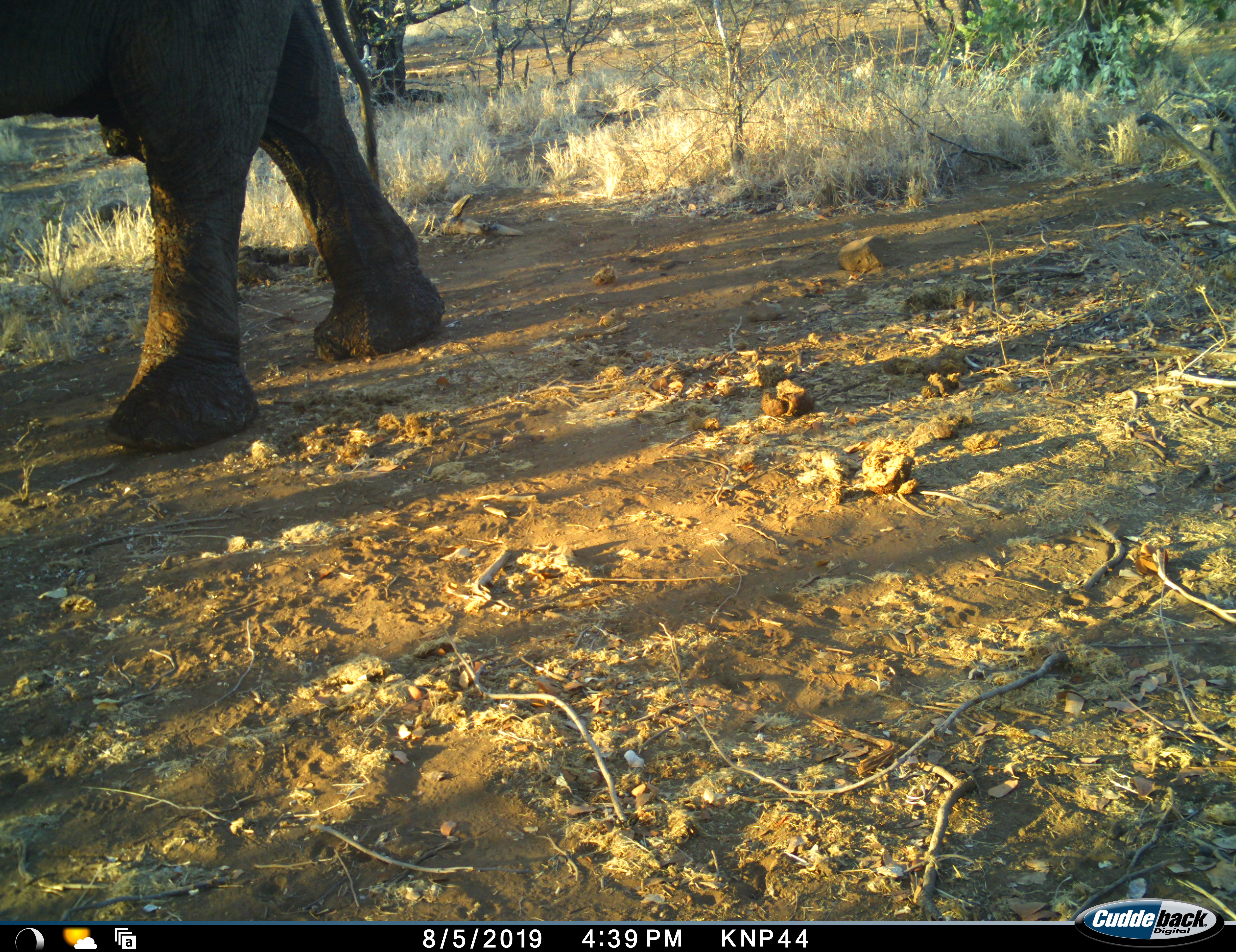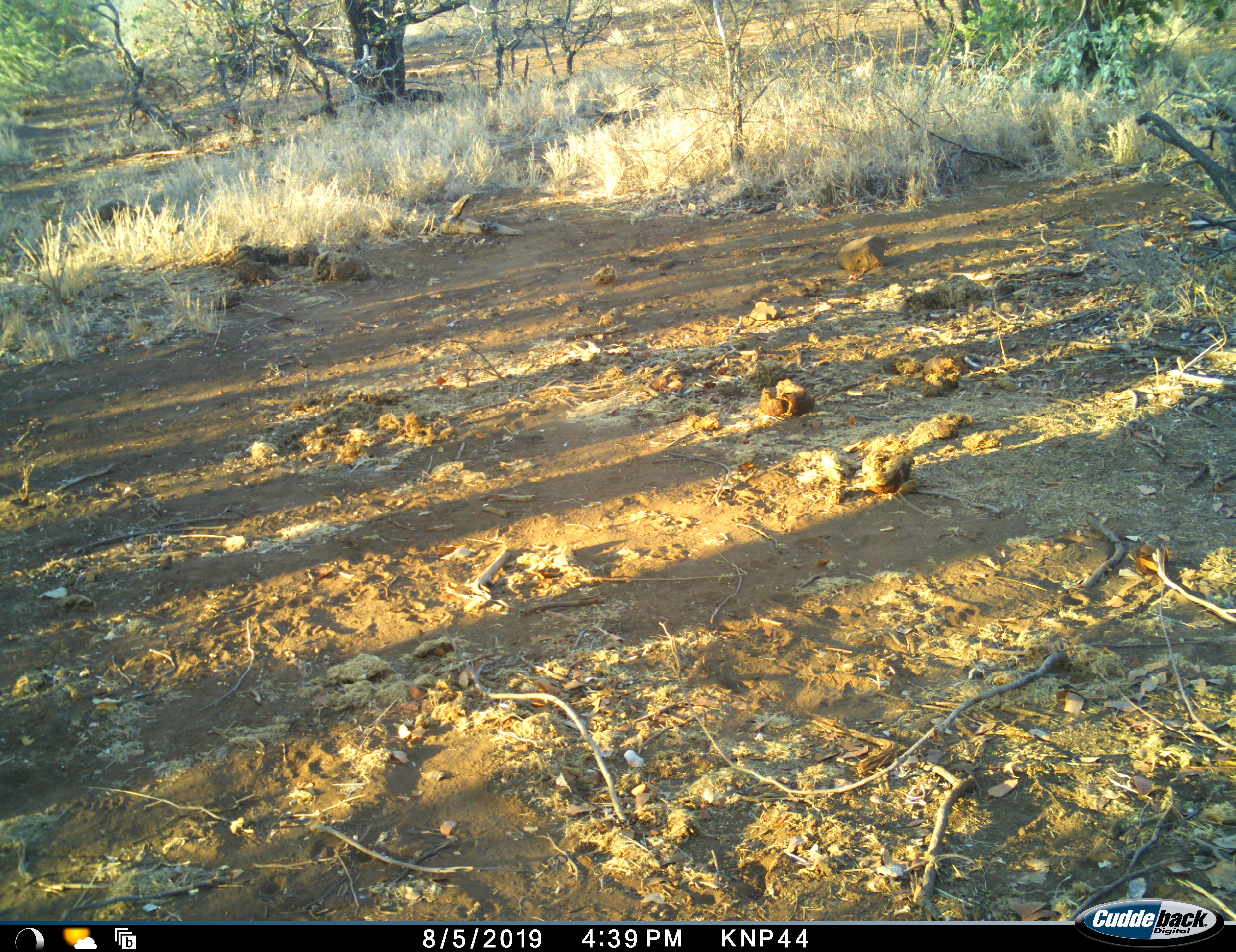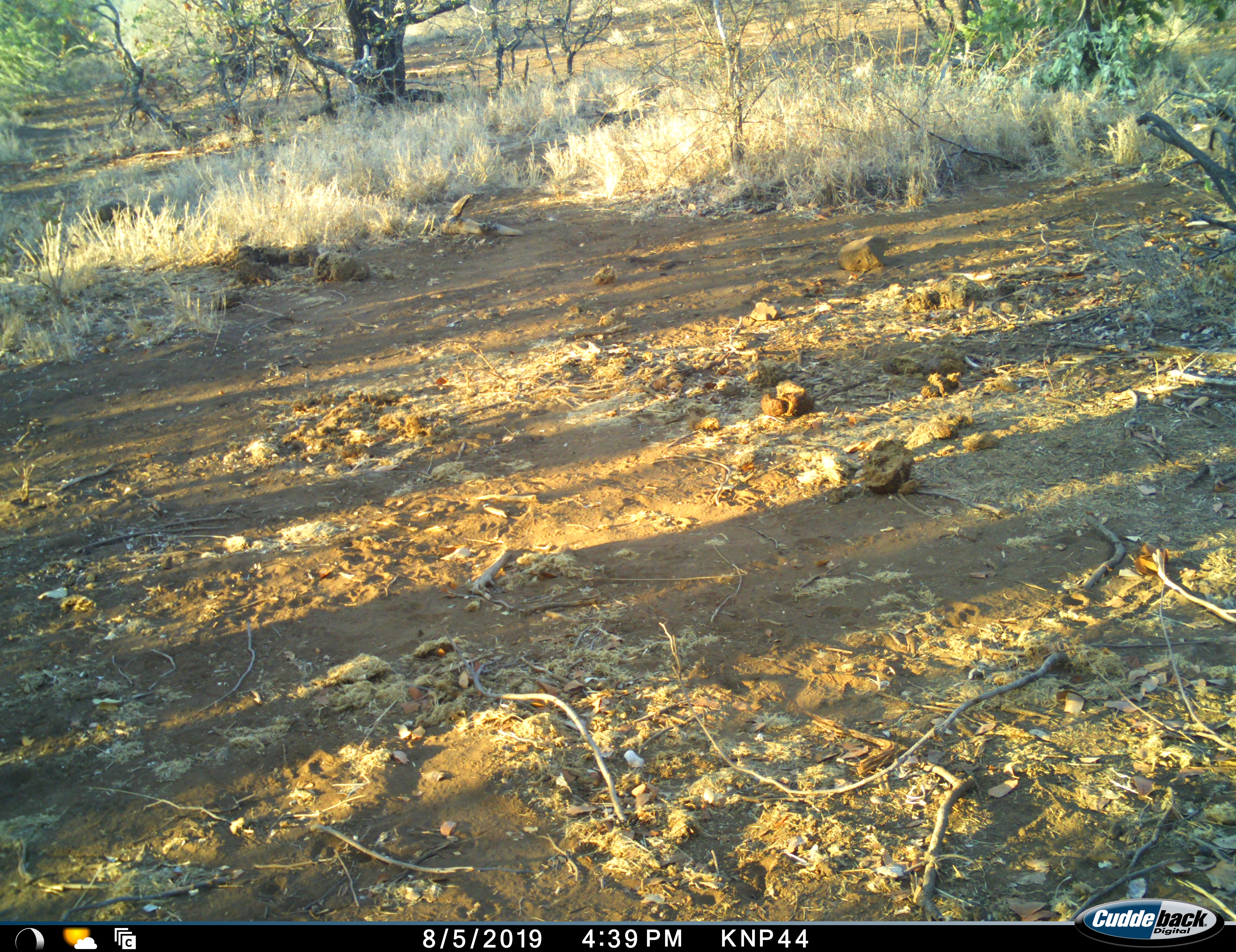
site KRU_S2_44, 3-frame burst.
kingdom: Animalia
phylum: Chordata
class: Mammalia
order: Proboscidea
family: Elephantidae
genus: Loxodonta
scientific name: Loxodonta africana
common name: african bush elephant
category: elephant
Elephant (african bush elephant) (Loxodonta africana), count 1. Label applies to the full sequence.